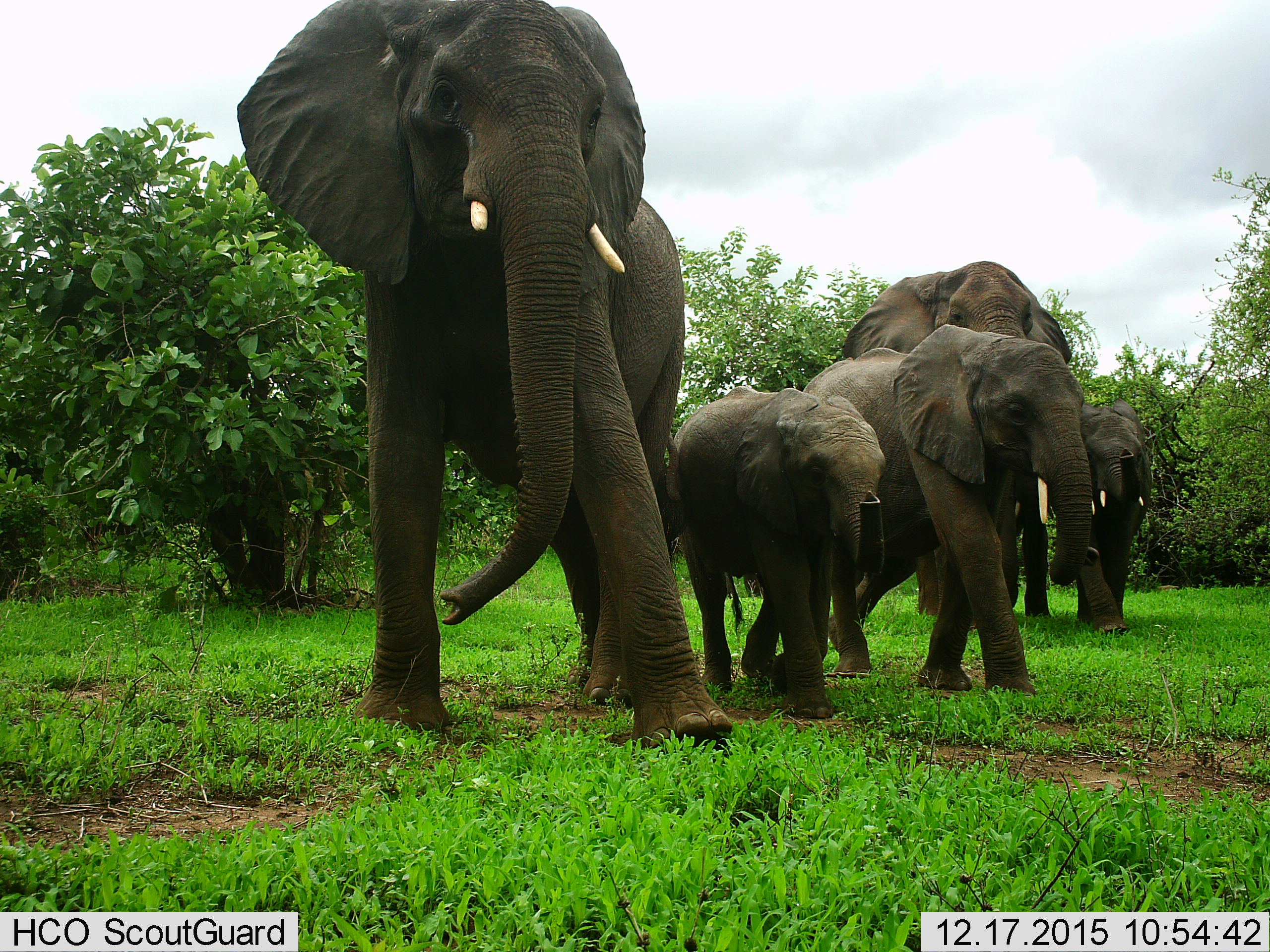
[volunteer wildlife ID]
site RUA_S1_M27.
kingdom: Animalia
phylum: Chordata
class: Mammalia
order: Proboscidea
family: Elephantidae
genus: Loxodonta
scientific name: Loxodonta africana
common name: african bush elephant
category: elephant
Elephant (african bush elephant) (Loxodonta africana), count 5. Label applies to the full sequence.